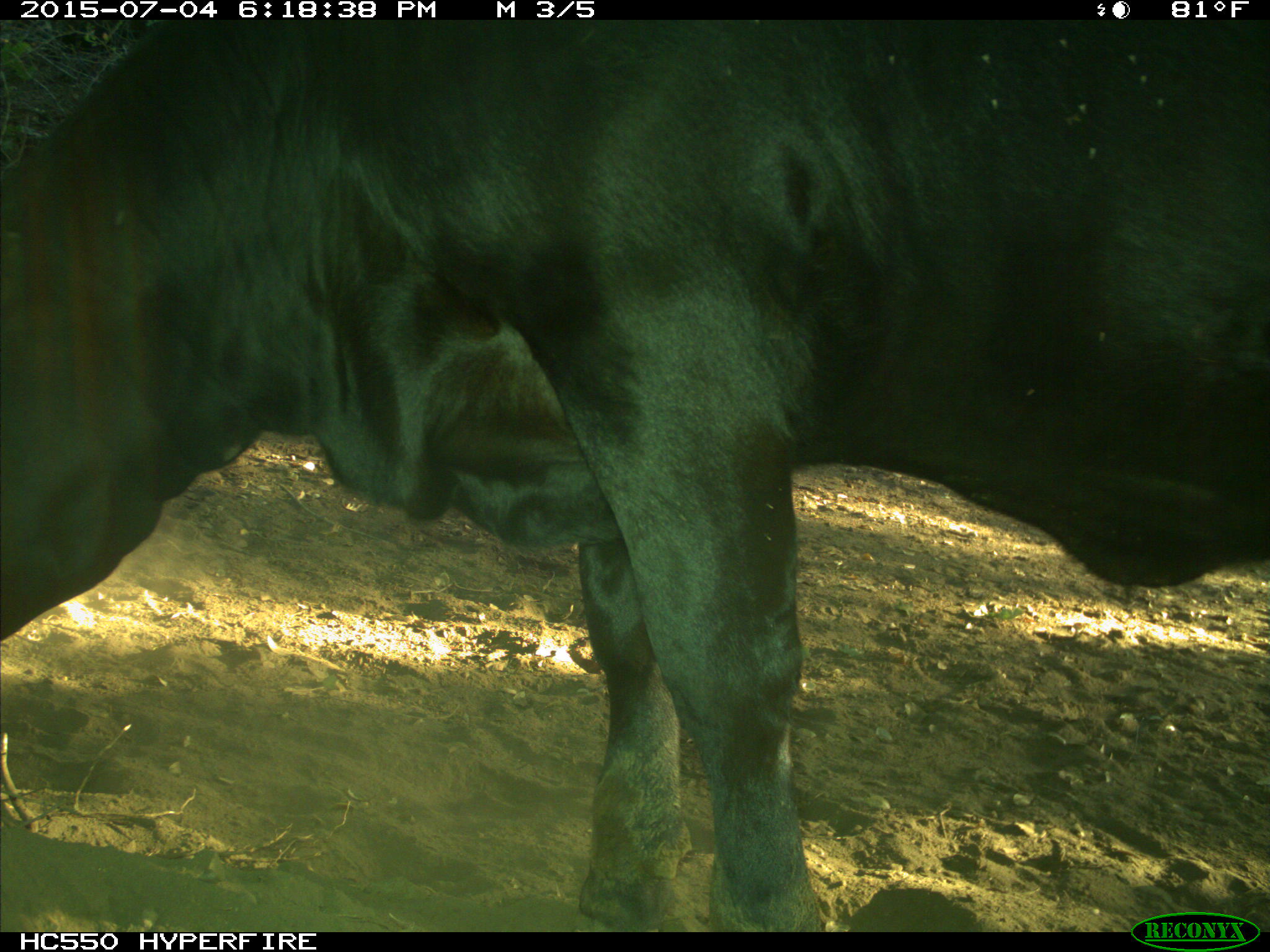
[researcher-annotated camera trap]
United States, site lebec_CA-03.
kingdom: Animalia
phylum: Chordata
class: Mammalia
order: Artiodactyla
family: Bovidae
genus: Bos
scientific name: Bos taurus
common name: domestic cow